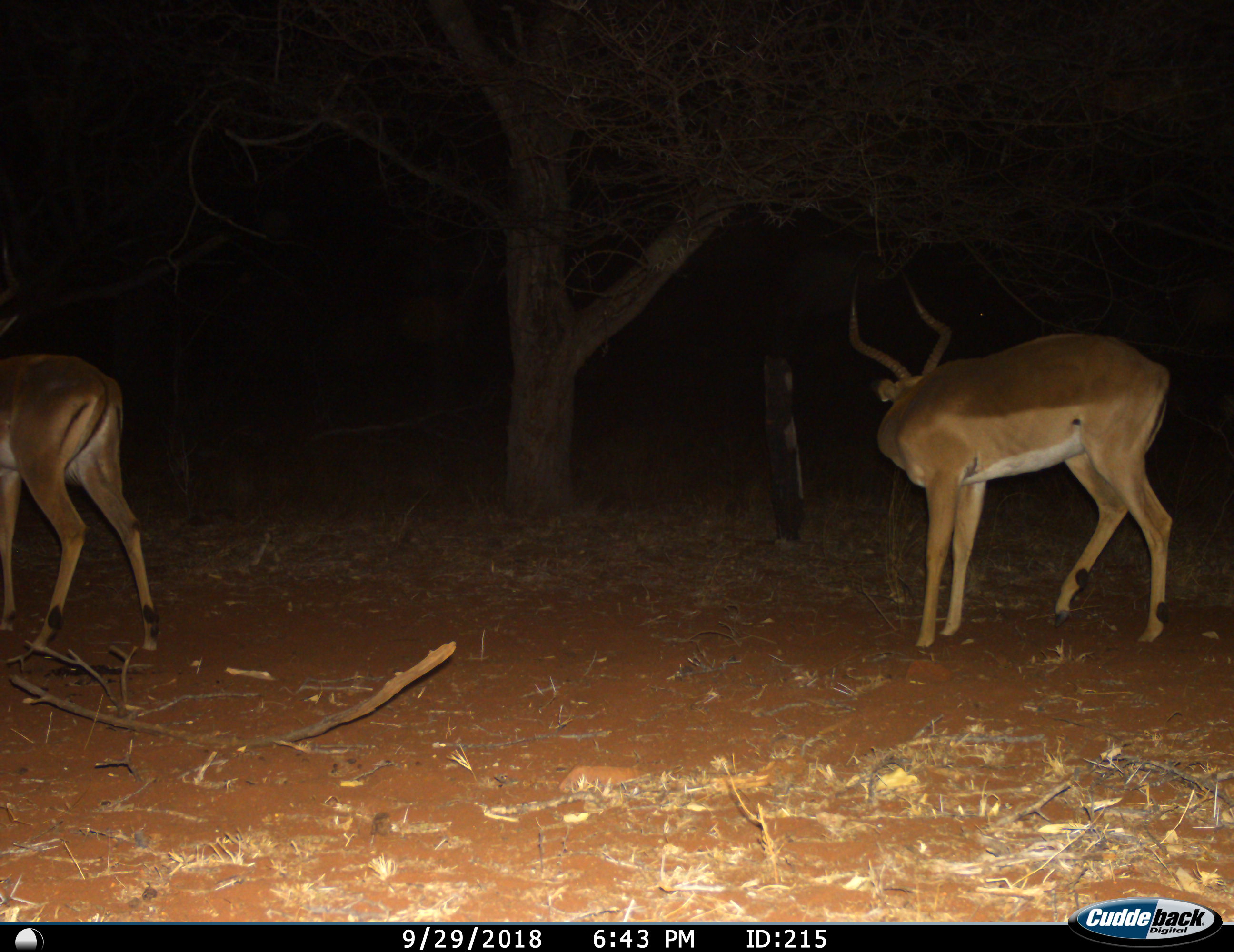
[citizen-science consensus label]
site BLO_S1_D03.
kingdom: Animalia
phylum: Chordata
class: Mammalia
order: Artiodactyla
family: Bovidae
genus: Aepyceros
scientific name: Aepyceros melampus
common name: impala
Impala (Aepyceros melampus), count 2. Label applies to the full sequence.